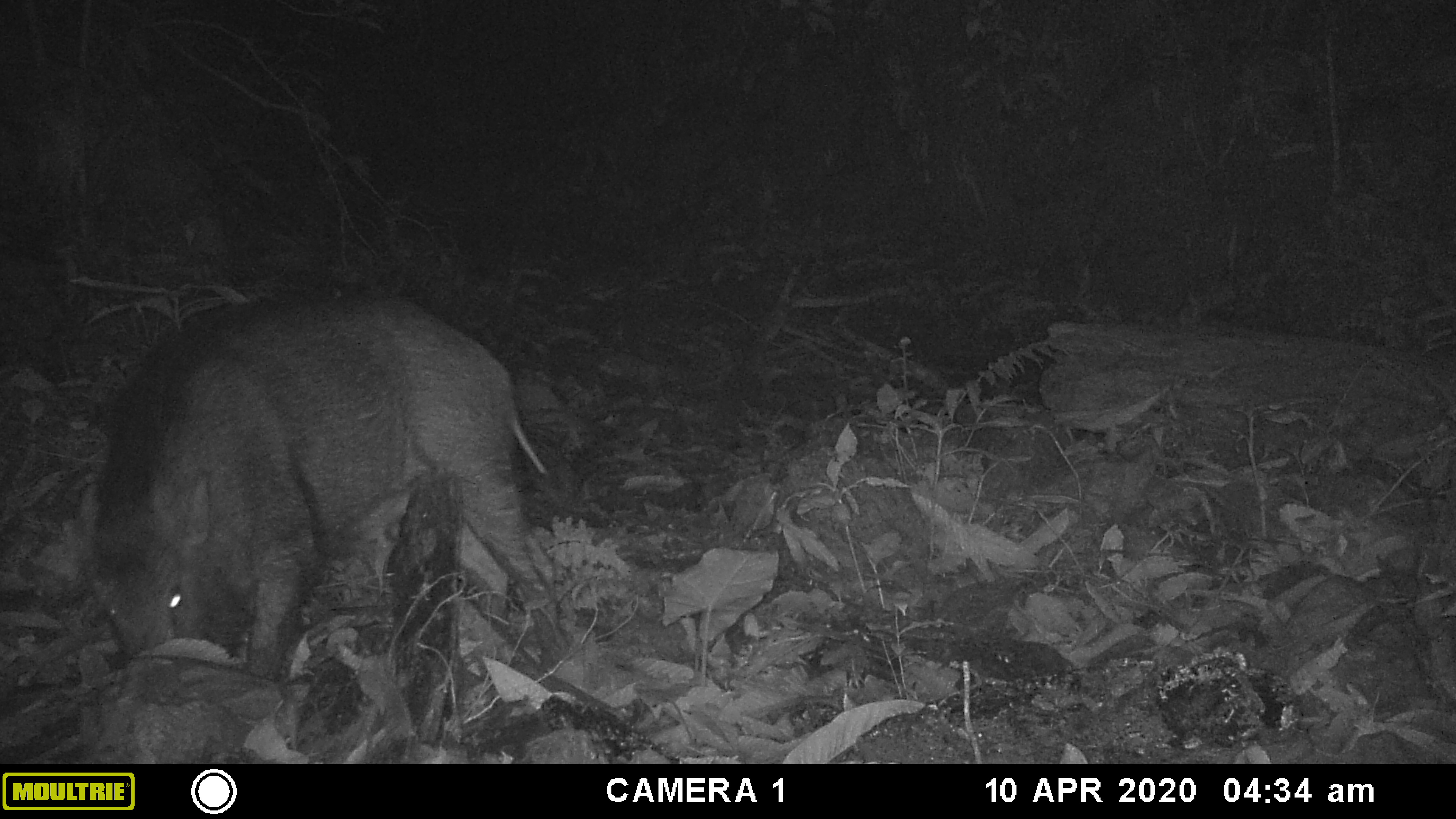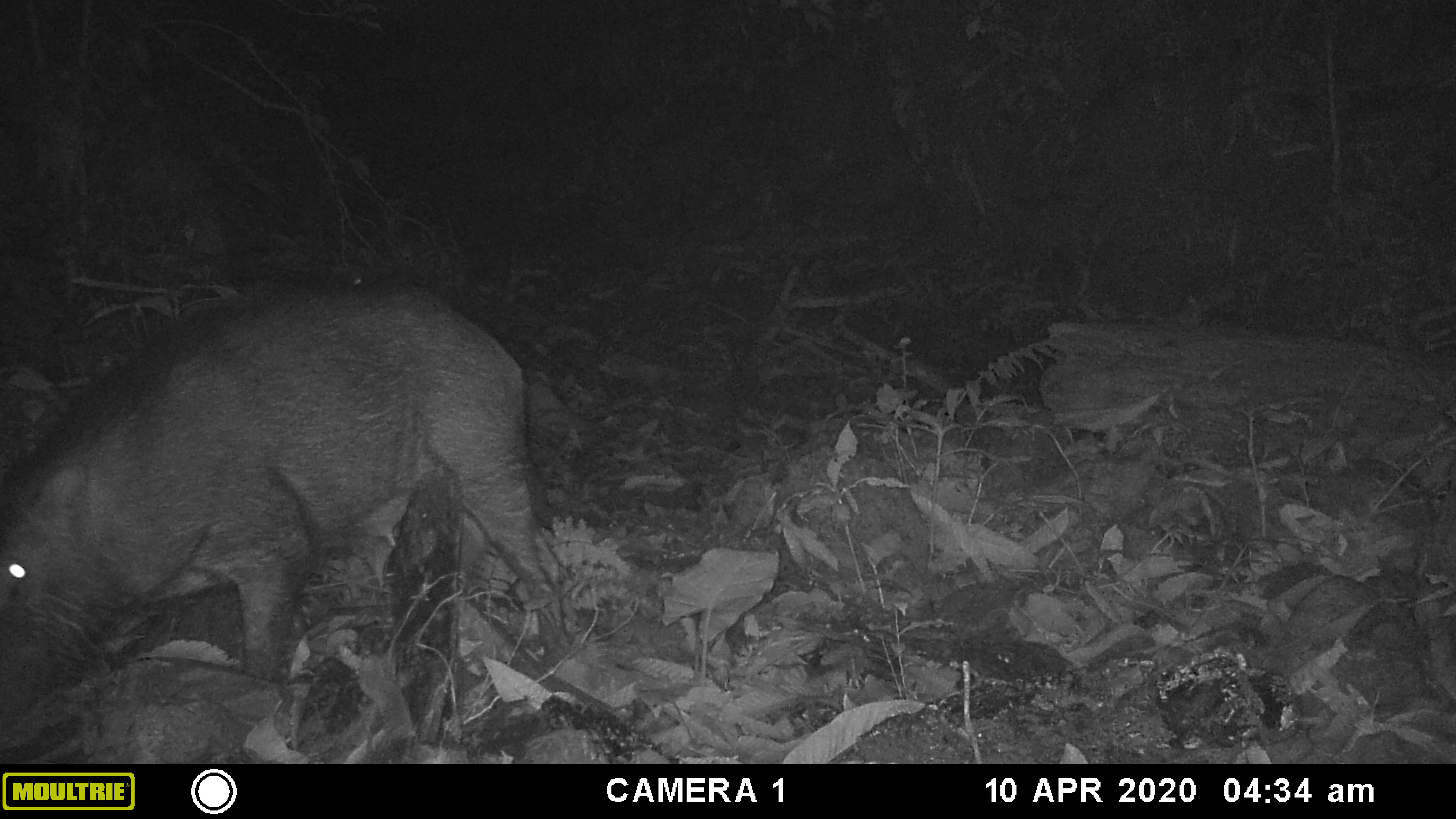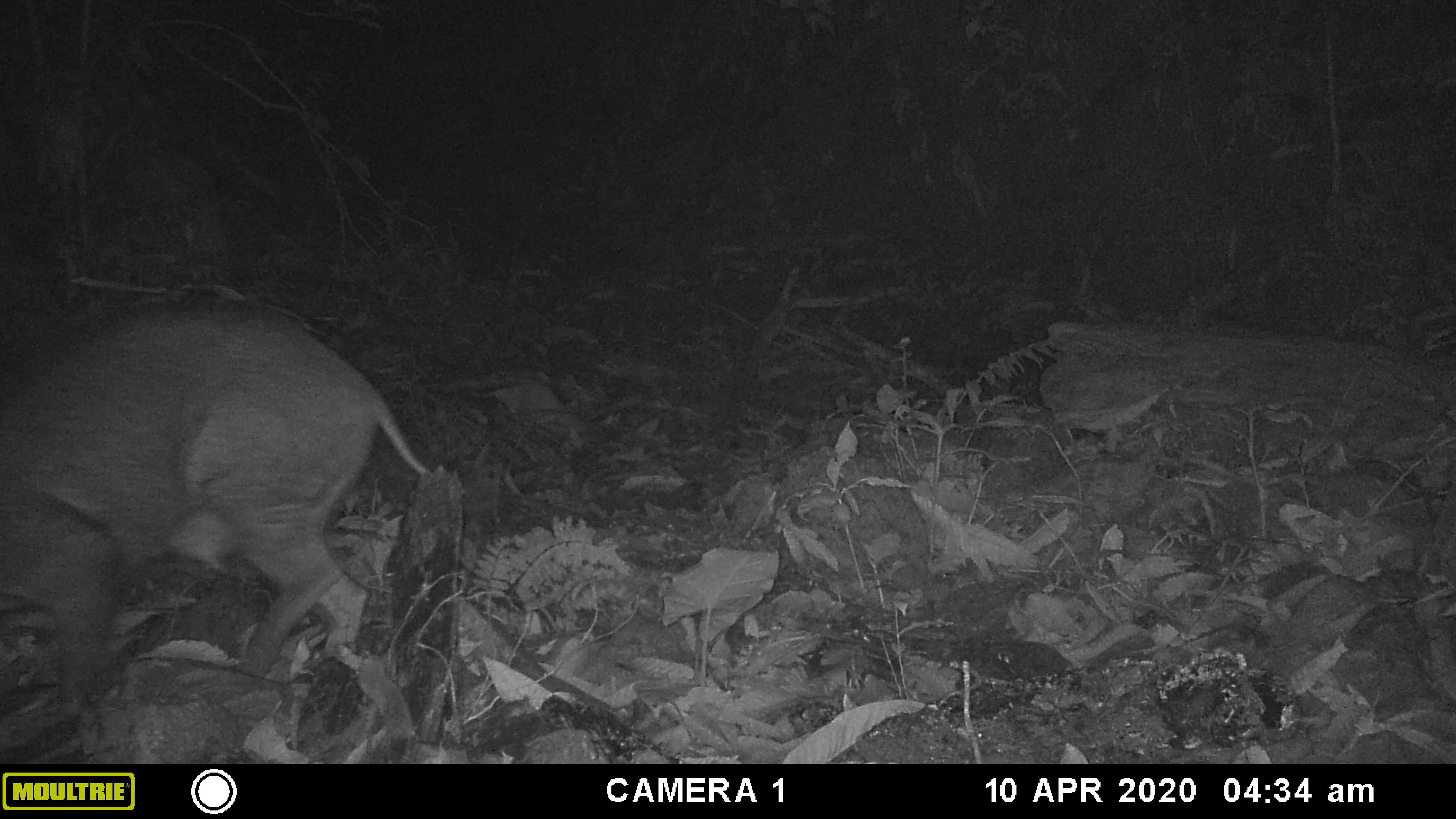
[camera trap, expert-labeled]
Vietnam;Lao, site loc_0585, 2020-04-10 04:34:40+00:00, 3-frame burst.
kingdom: Animalia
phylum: Chordata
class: Mammalia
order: Artiodactyla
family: Suidae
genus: Sus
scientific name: Sus scrofa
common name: eurasian wild pig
Eurasian wild pig (Sus scrofa). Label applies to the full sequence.